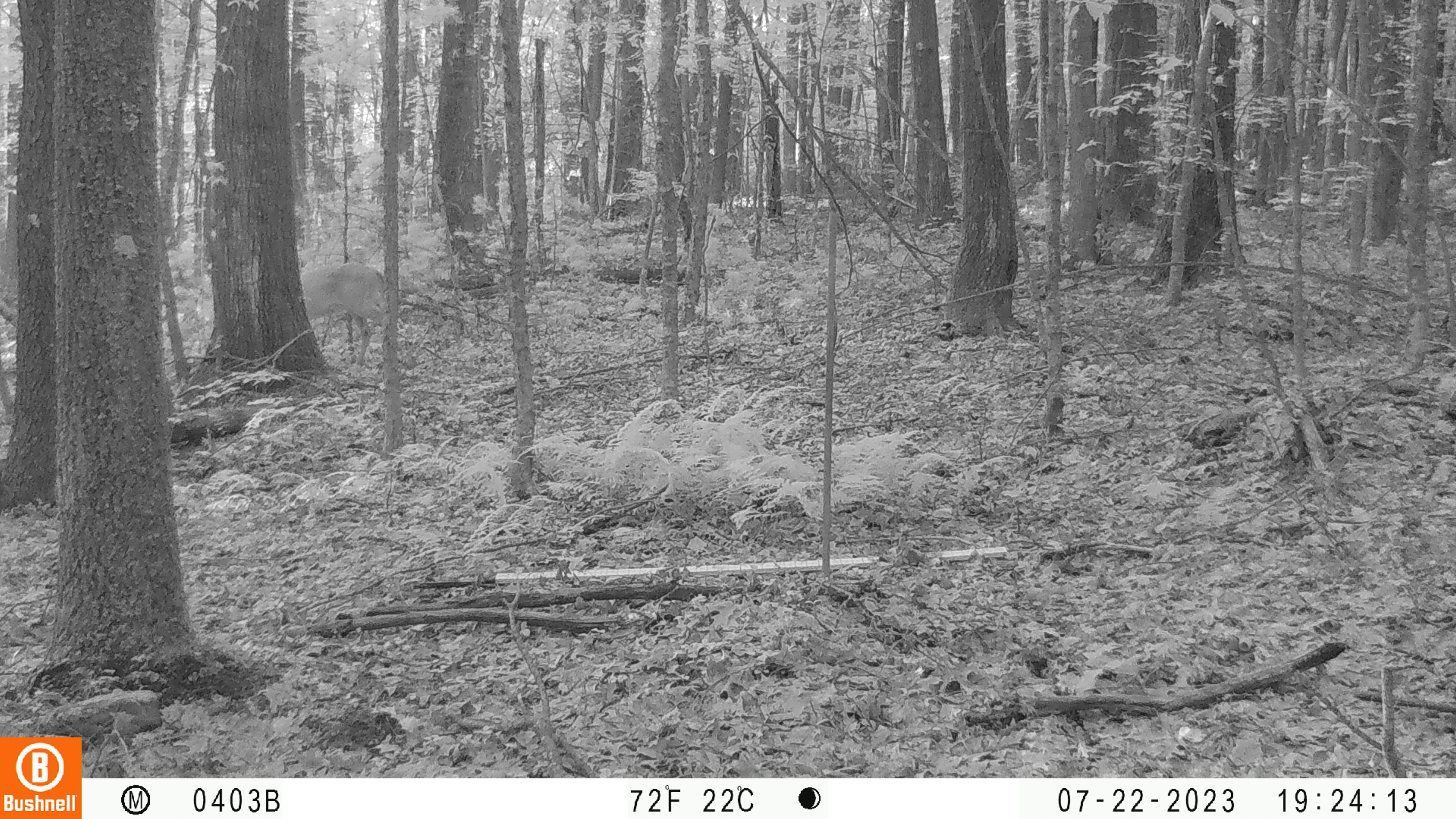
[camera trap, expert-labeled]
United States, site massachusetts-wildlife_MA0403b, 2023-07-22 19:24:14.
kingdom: Animalia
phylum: Chordata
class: Mammalia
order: Artiodactyla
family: Cervidae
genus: Odocoileus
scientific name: Odocoileus virginianus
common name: white-tailed deer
White-tailed deer (Odocoileus virginianus).